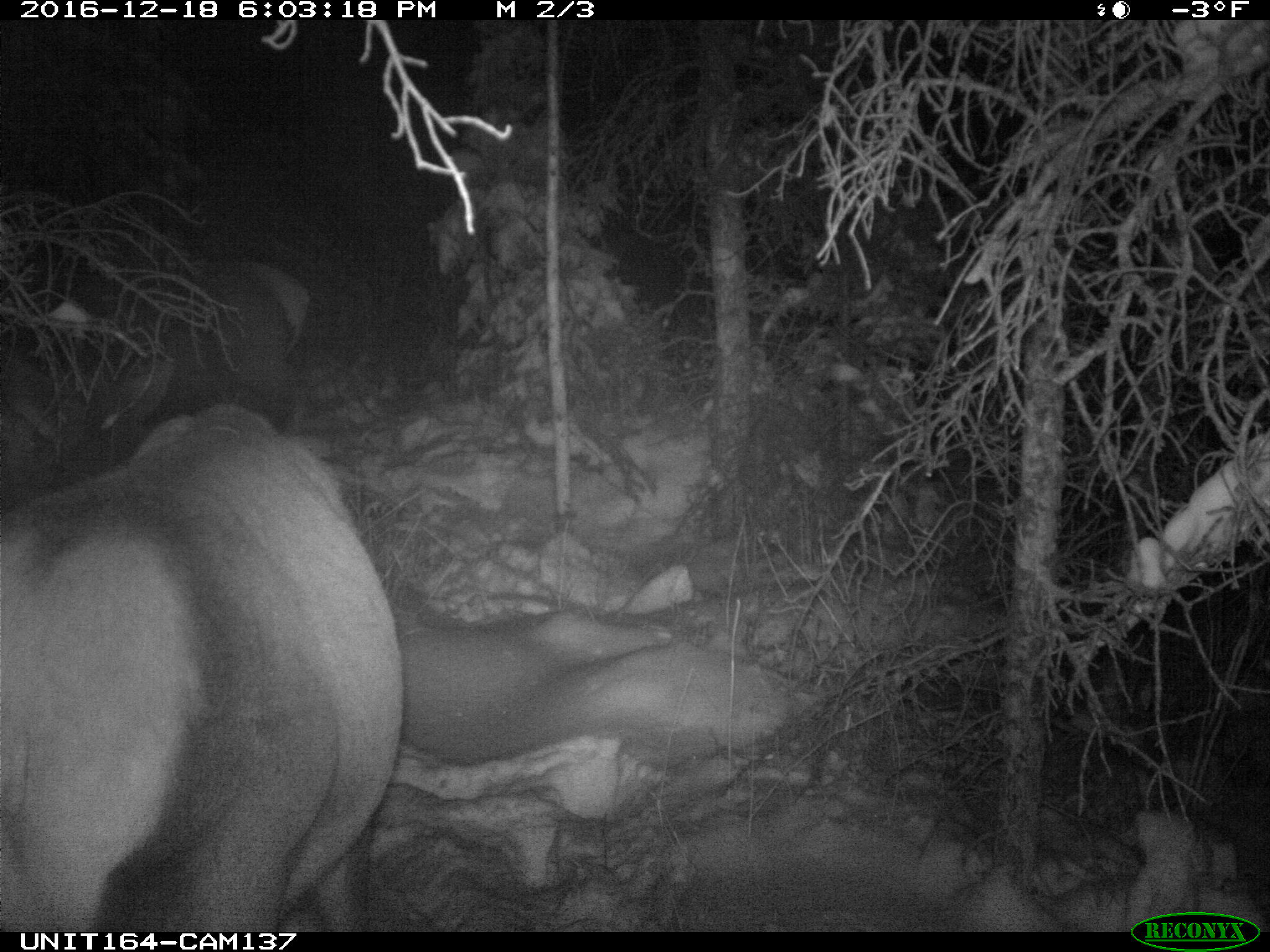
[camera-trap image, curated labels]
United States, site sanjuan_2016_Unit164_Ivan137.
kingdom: Animalia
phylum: Chordata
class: Mammalia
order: Artiodactyla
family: Cervidae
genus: Cervus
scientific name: Cervus elaphus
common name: red deer